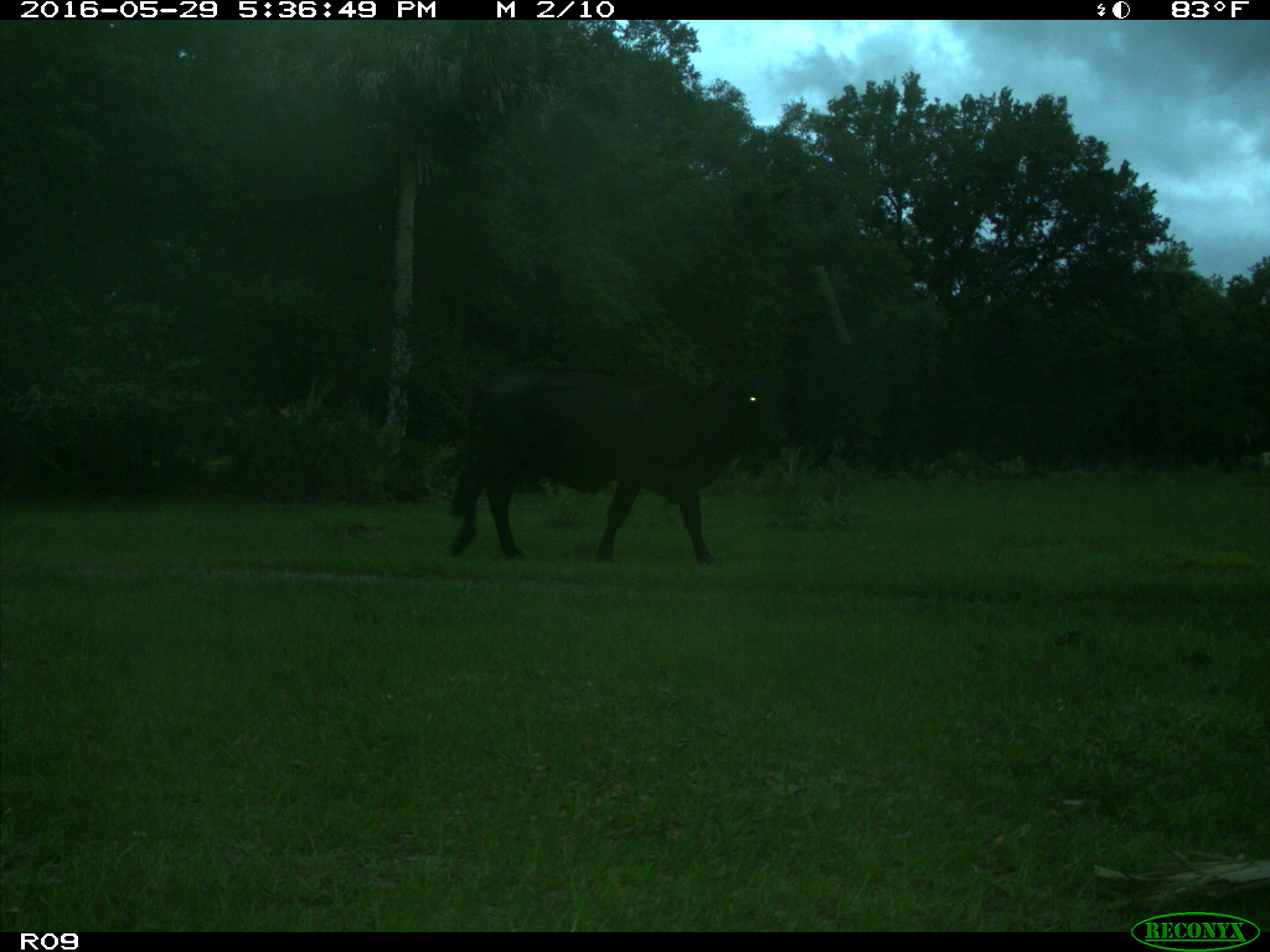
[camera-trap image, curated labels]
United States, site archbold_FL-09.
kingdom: Animalia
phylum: Chordata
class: Mammalia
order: Artiodactyla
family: Bovidae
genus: Bos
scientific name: Bos taurus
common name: domestic cow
Bos taurus (domestic cow).